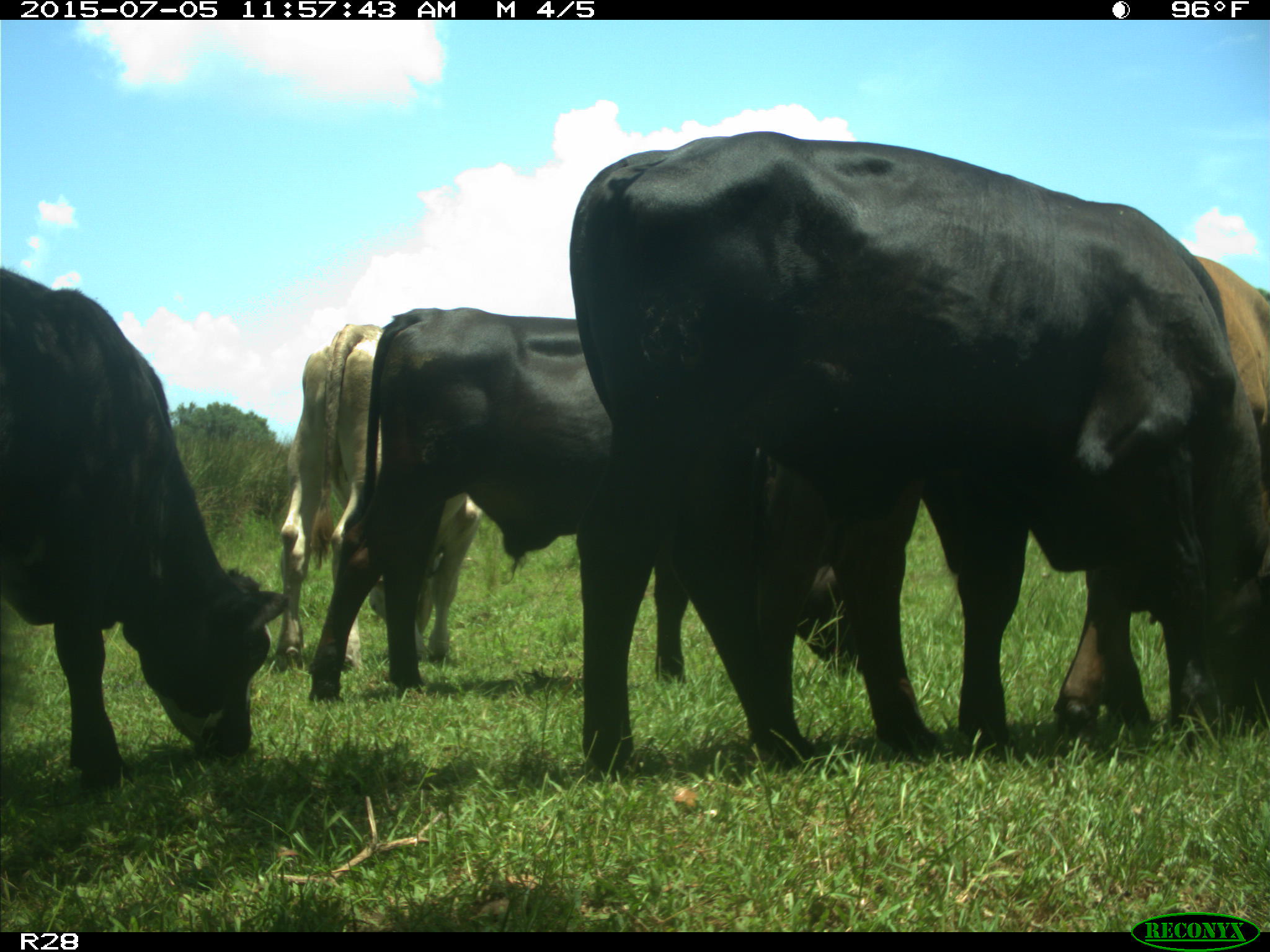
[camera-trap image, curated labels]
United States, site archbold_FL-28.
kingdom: Animalia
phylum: Chordata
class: Mammalia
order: Artiodactyla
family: Bovidae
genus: Bos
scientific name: Bos taurus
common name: domestic cow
Bos taurus (domestic cow).